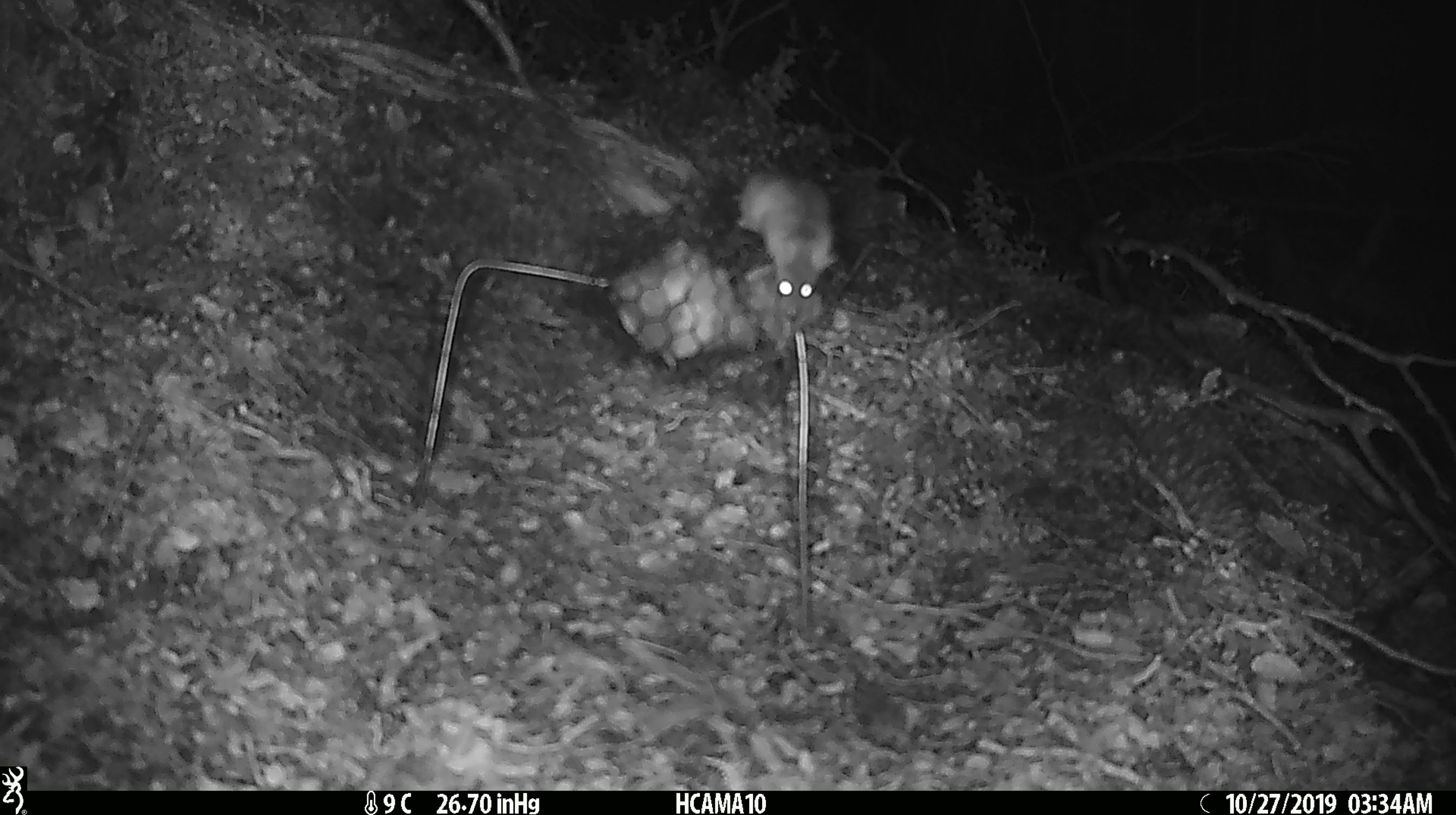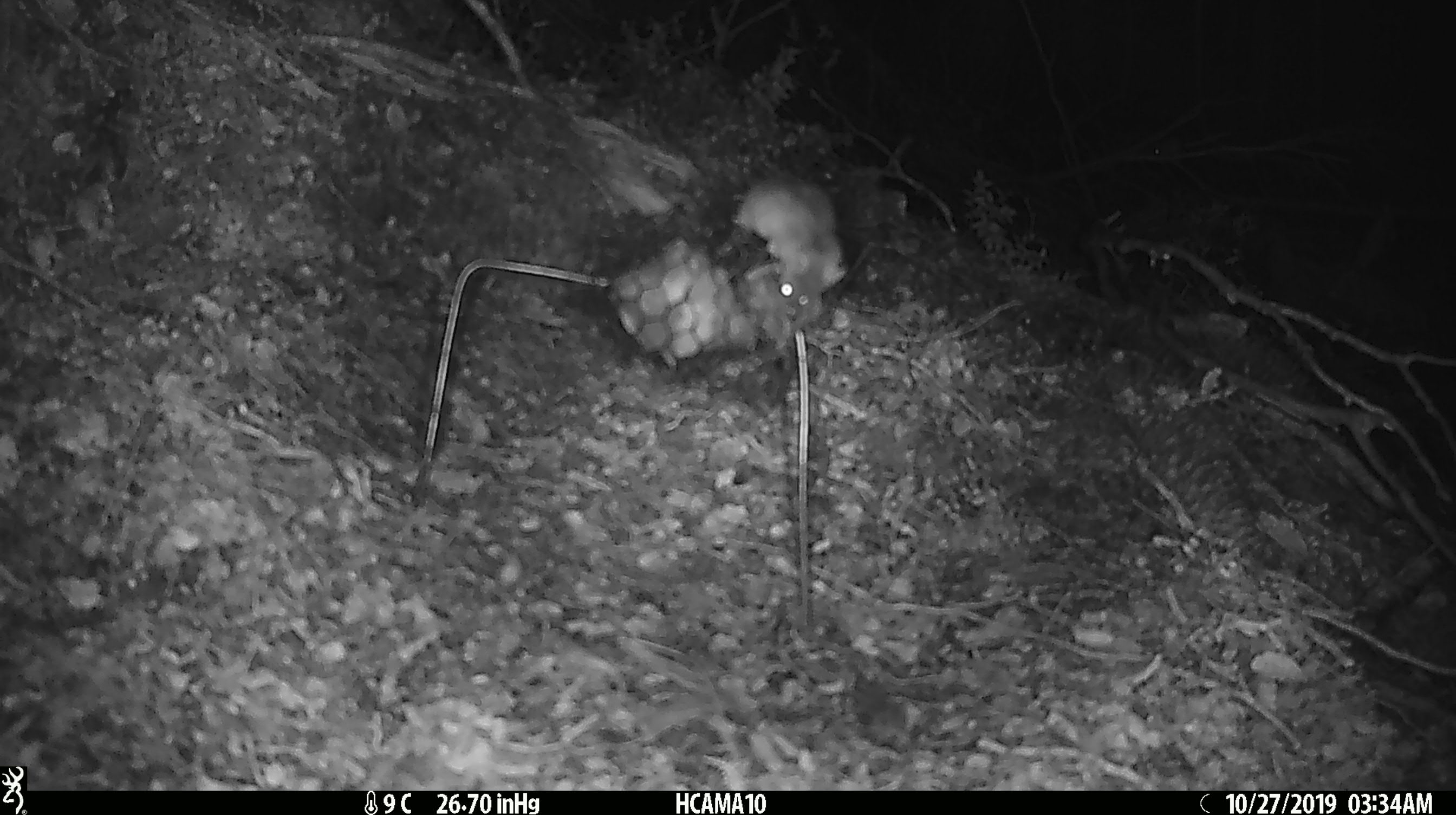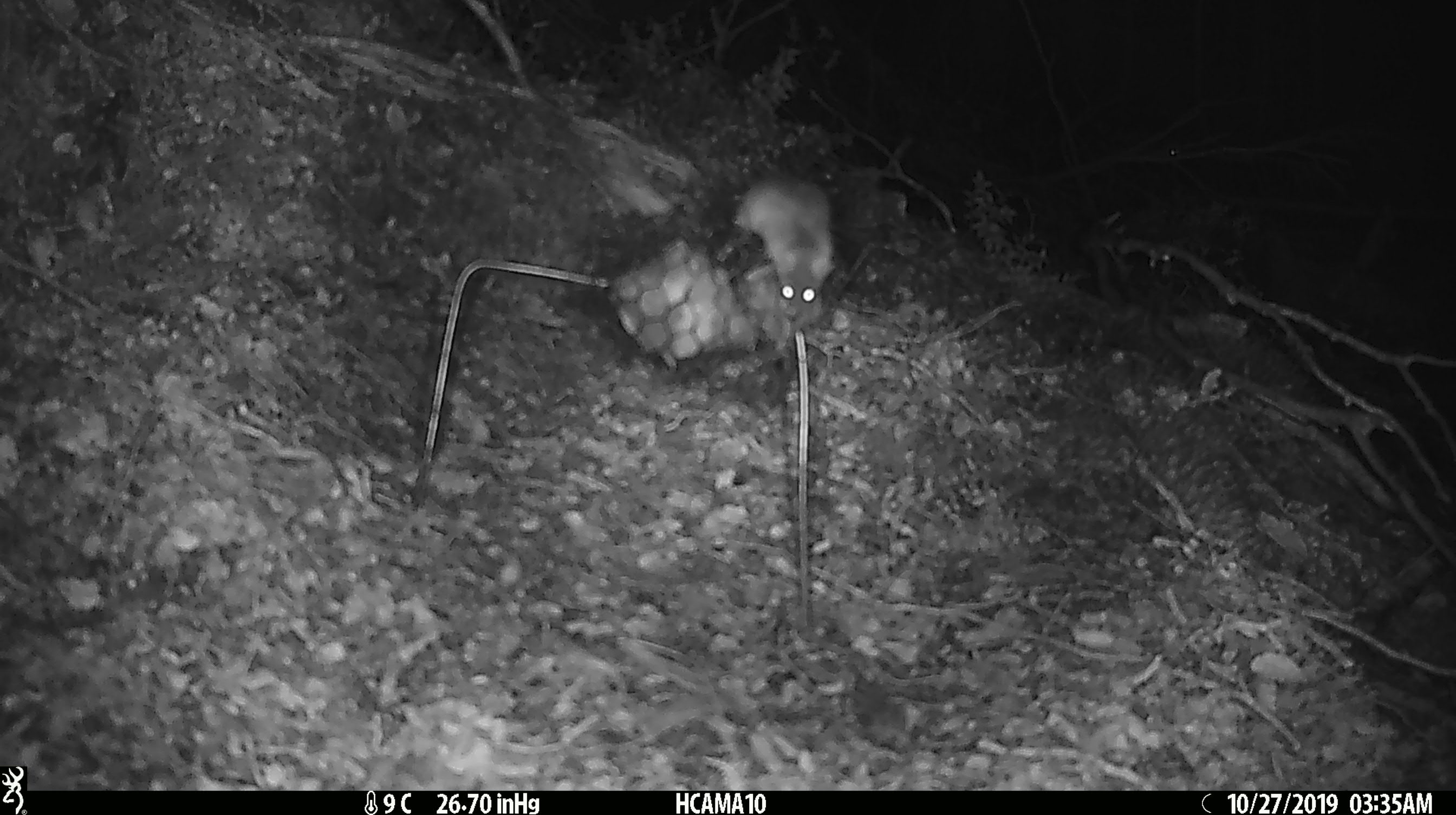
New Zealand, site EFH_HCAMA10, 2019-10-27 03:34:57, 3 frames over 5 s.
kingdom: Animalia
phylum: Chordata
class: Mammalia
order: Rodentia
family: Muridae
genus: Mus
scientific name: Mus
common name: mouse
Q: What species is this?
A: Mouse (Mus).